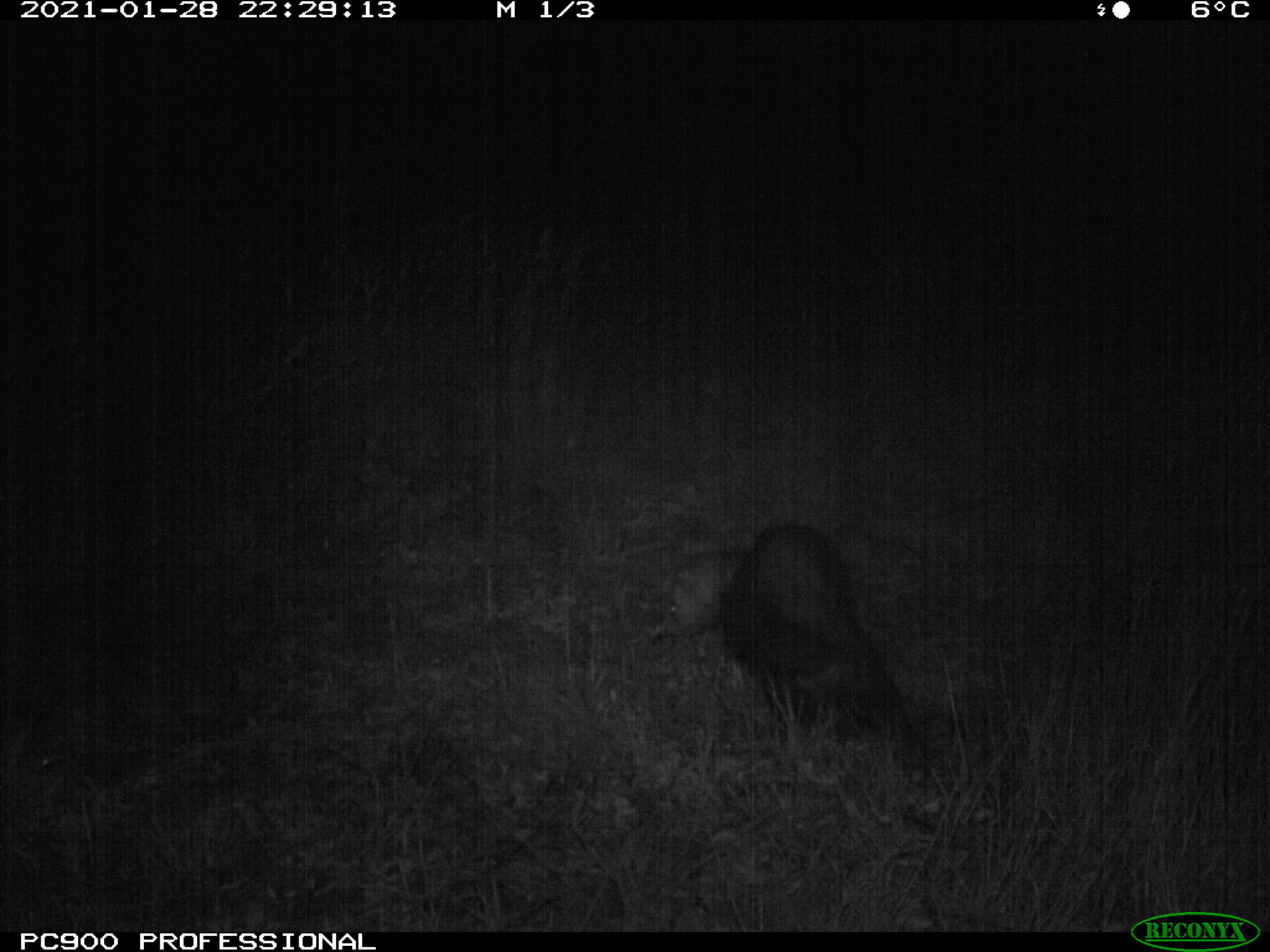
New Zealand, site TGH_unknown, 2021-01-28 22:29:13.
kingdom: Animalia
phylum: Chordata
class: Mammalia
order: Carnivora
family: Mustelidae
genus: Mustela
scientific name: Mustela furo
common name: ferret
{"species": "ferret (Mustela furo)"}